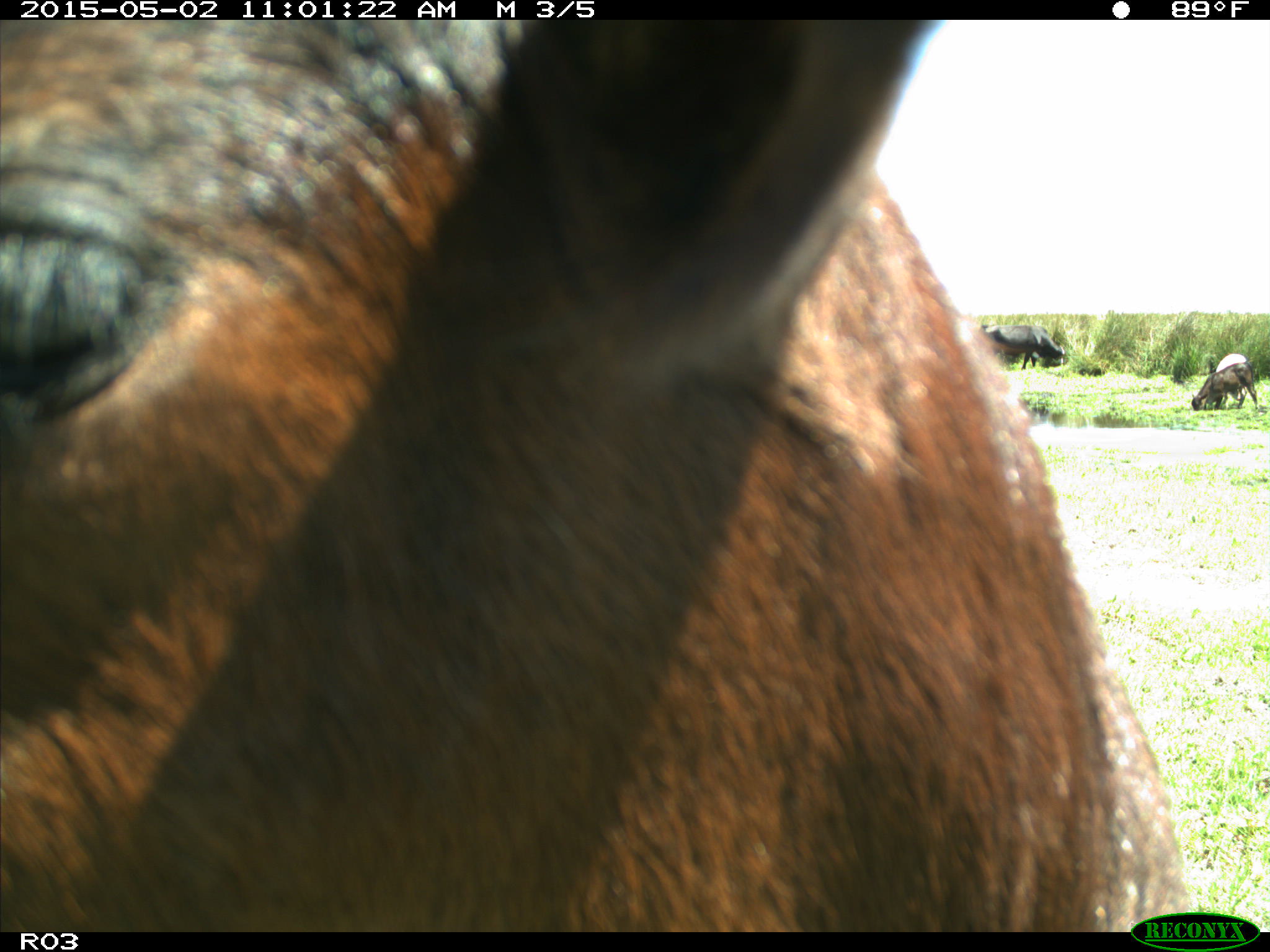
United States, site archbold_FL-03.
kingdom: Animalia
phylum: Chordata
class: Mammalia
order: Artiodactyla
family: Bovidae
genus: Bos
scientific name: Bos taurus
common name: domestic cow